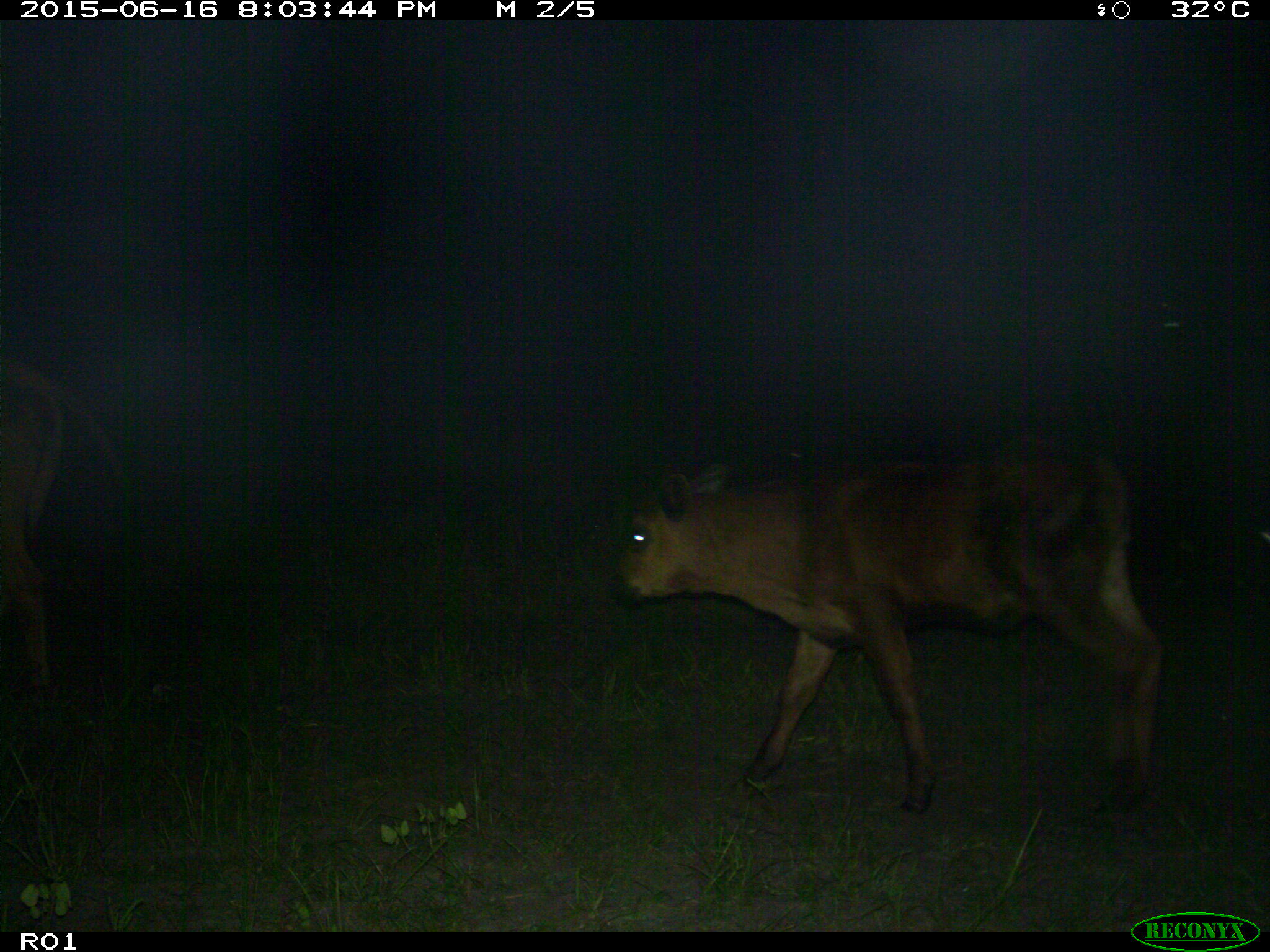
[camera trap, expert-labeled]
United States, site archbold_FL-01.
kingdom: Animalia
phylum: Chordata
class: Mammalia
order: Artiodactyla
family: Bovidae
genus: Bos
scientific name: Bos taurus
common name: domestic cow